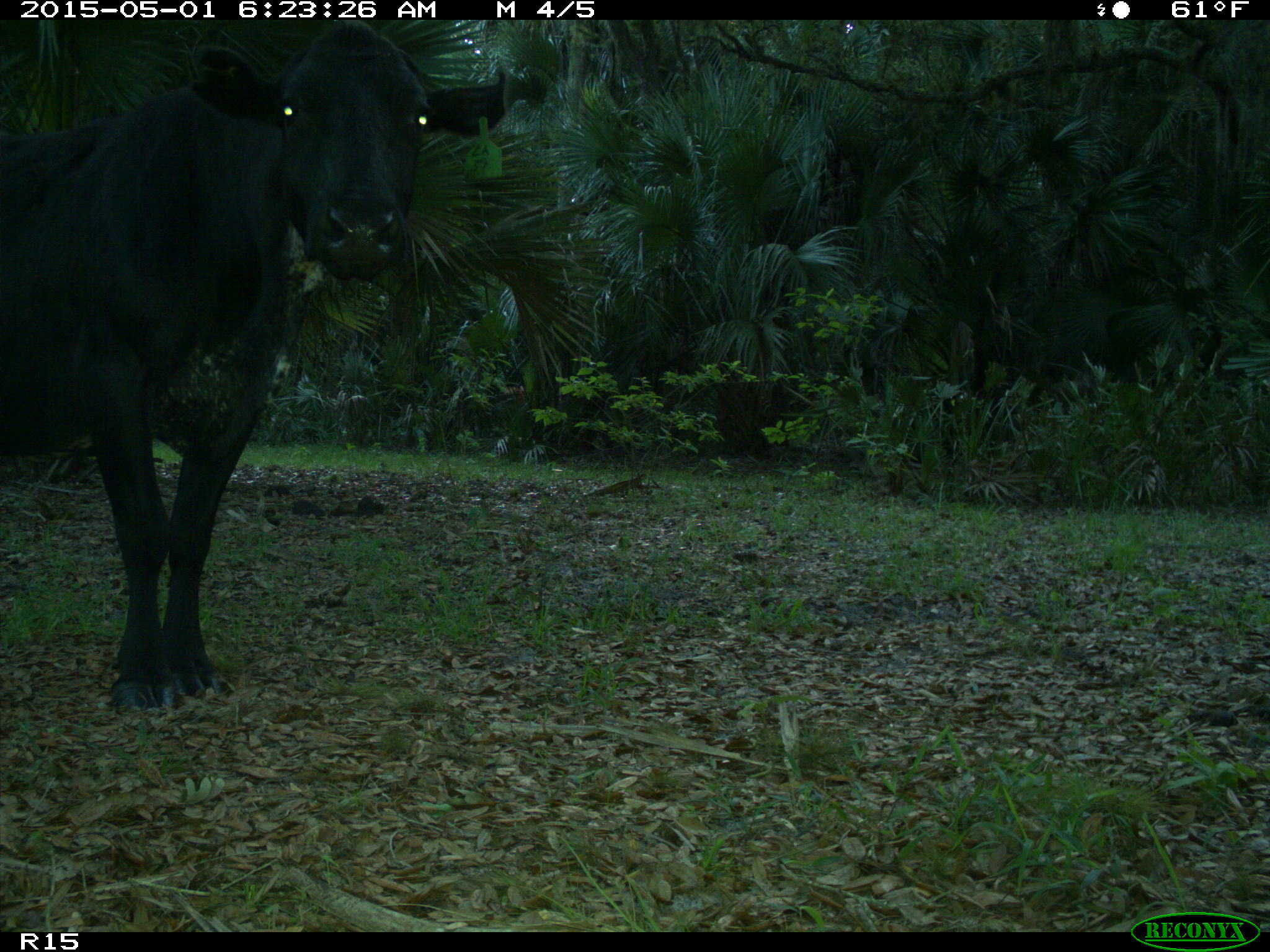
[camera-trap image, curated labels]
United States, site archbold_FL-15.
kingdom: Animalia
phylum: Chordata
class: Mammalia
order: Artiodactyla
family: Bovidae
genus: Bos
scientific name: Bos taurus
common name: domestic cow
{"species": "Bos taurus (domestic cow)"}